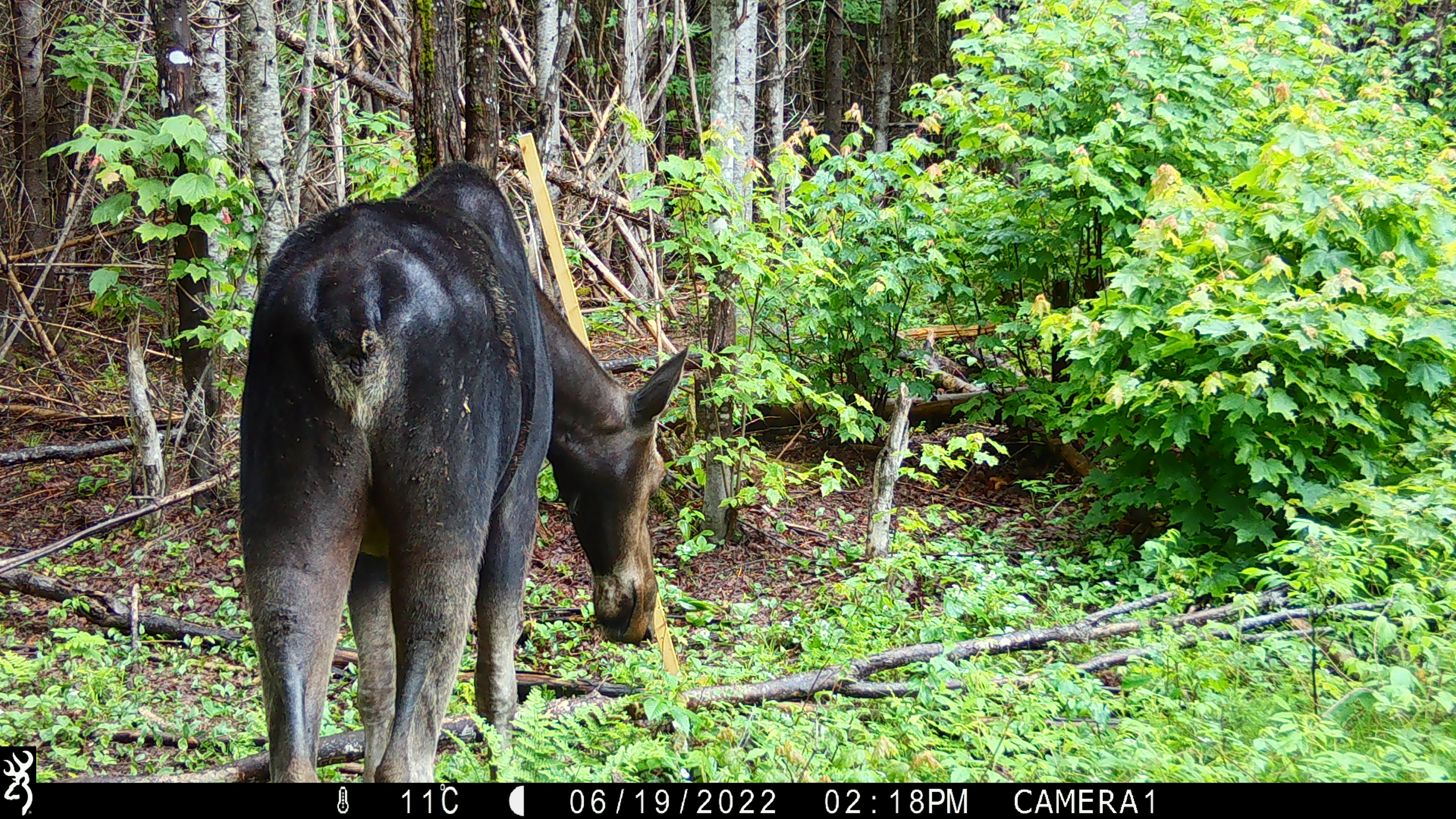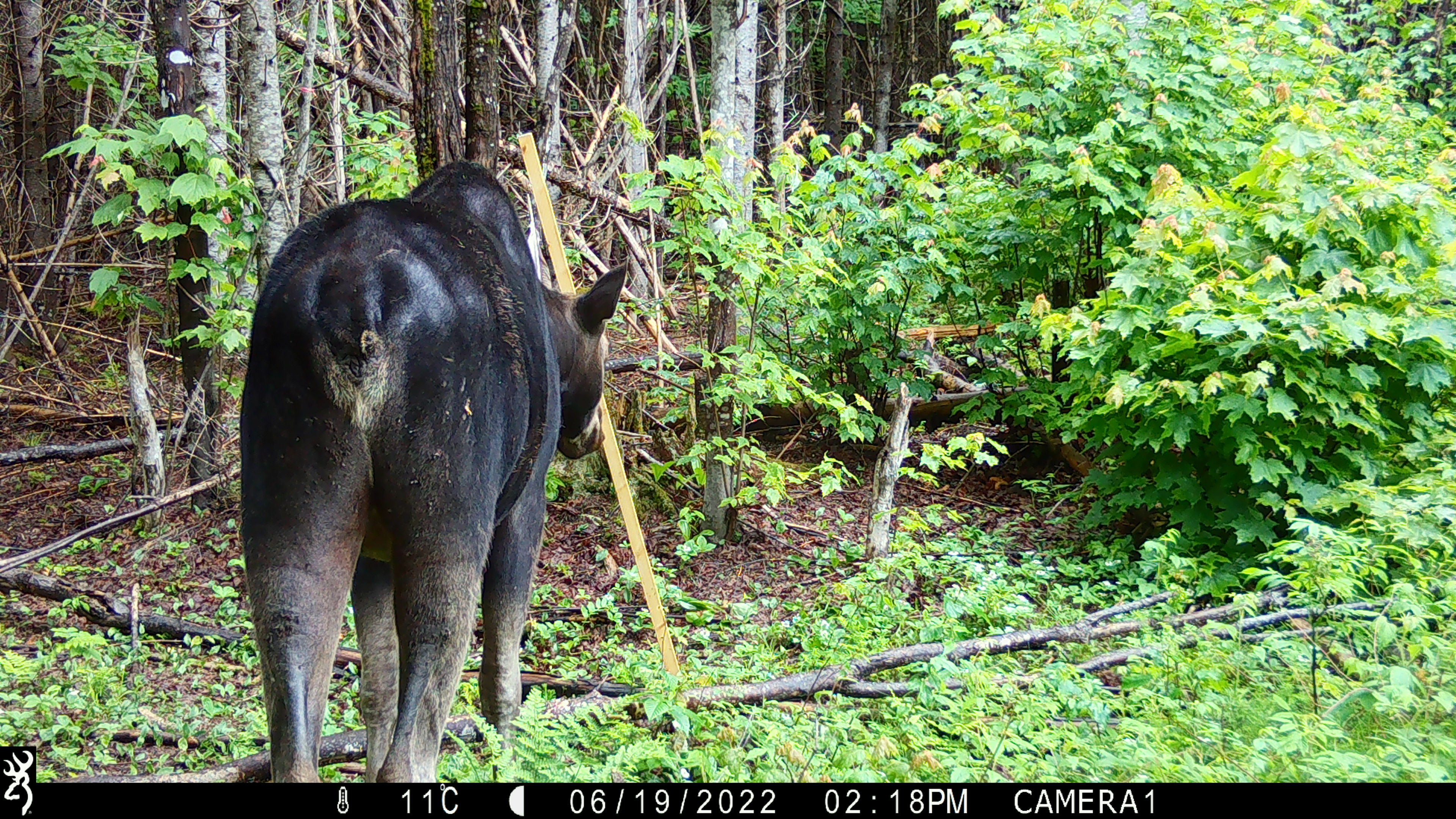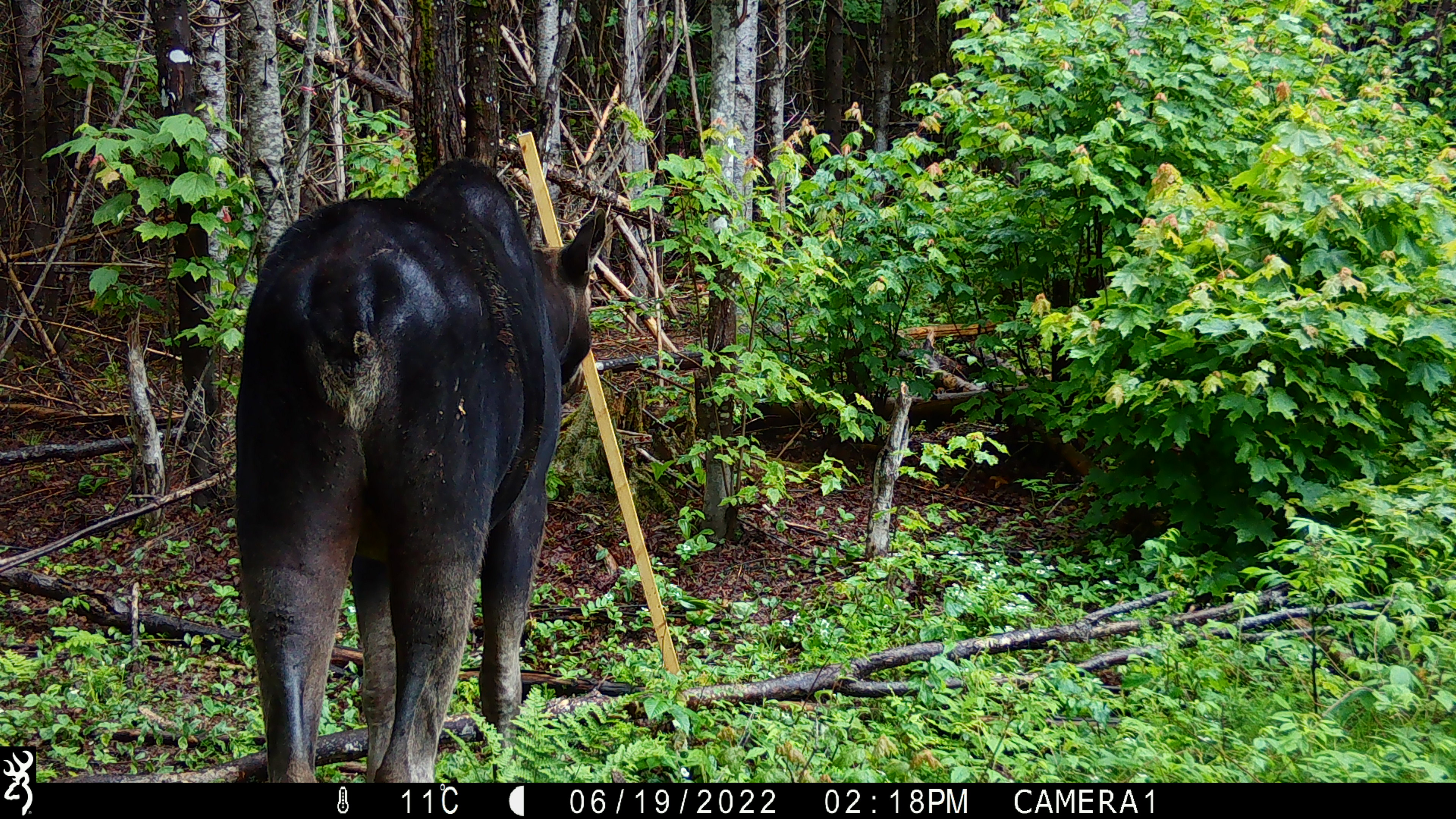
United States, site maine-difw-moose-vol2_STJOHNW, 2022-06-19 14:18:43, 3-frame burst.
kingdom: Animalia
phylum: Chordata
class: Mammalia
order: Artiodactyla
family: Cervidae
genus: Alces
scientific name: Alces alces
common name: moose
Moose (Alces alces).